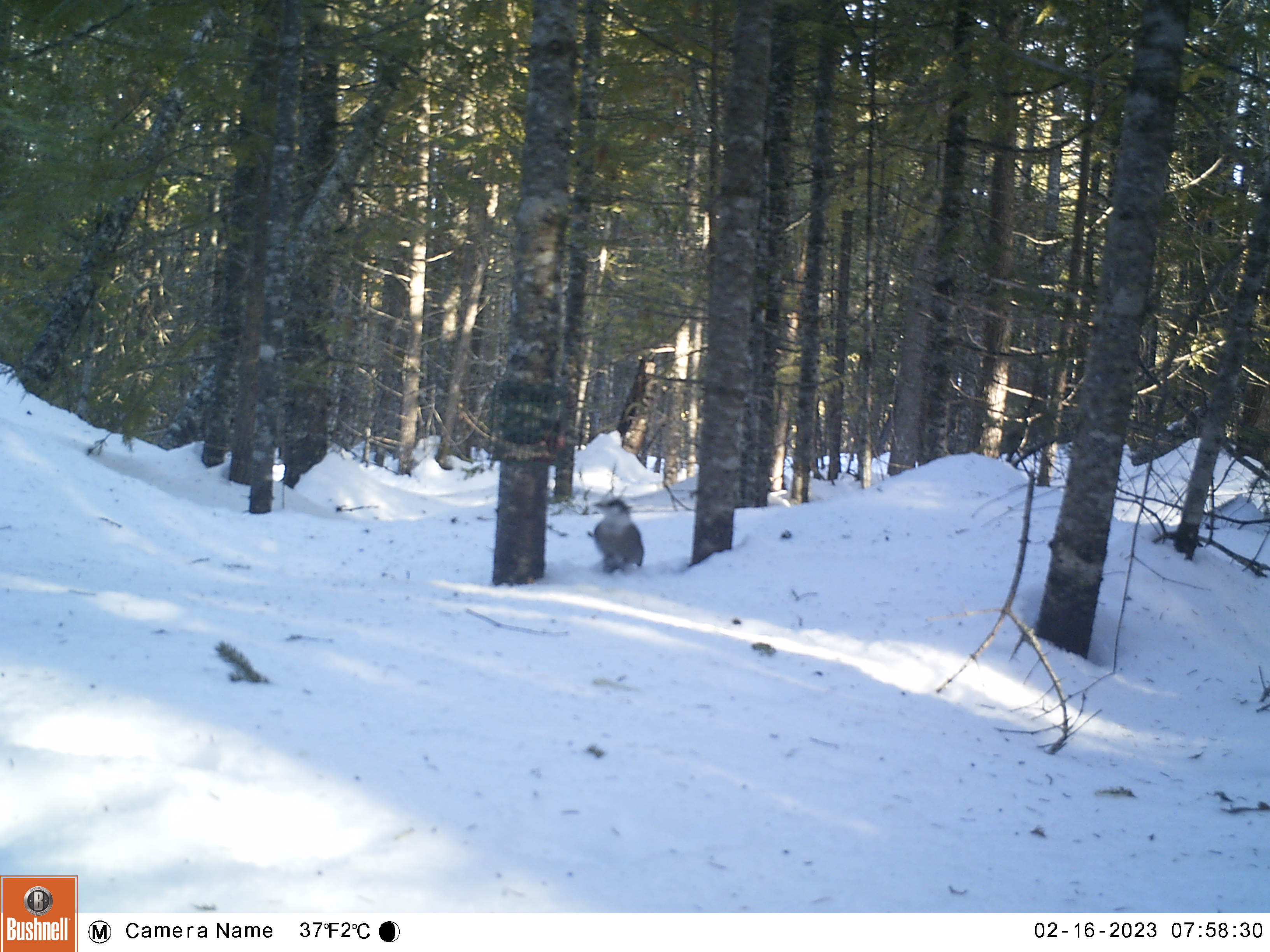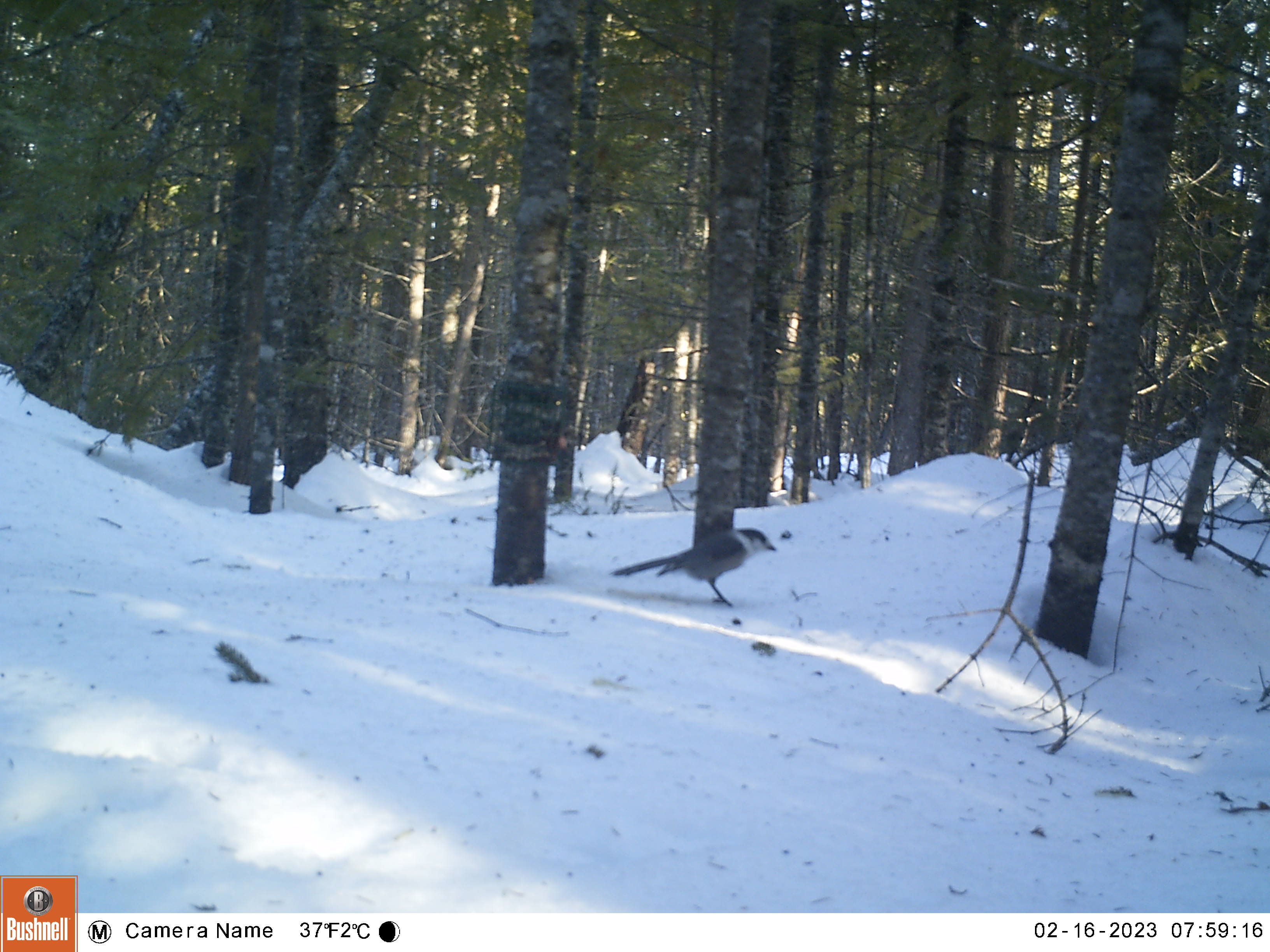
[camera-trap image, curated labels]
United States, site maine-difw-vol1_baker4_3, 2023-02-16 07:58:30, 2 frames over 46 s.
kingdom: Animalia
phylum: Chordata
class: Aves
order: Passeriformes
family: Corvidae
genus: Perisoreus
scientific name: Perisoreus canadensis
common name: canada jay